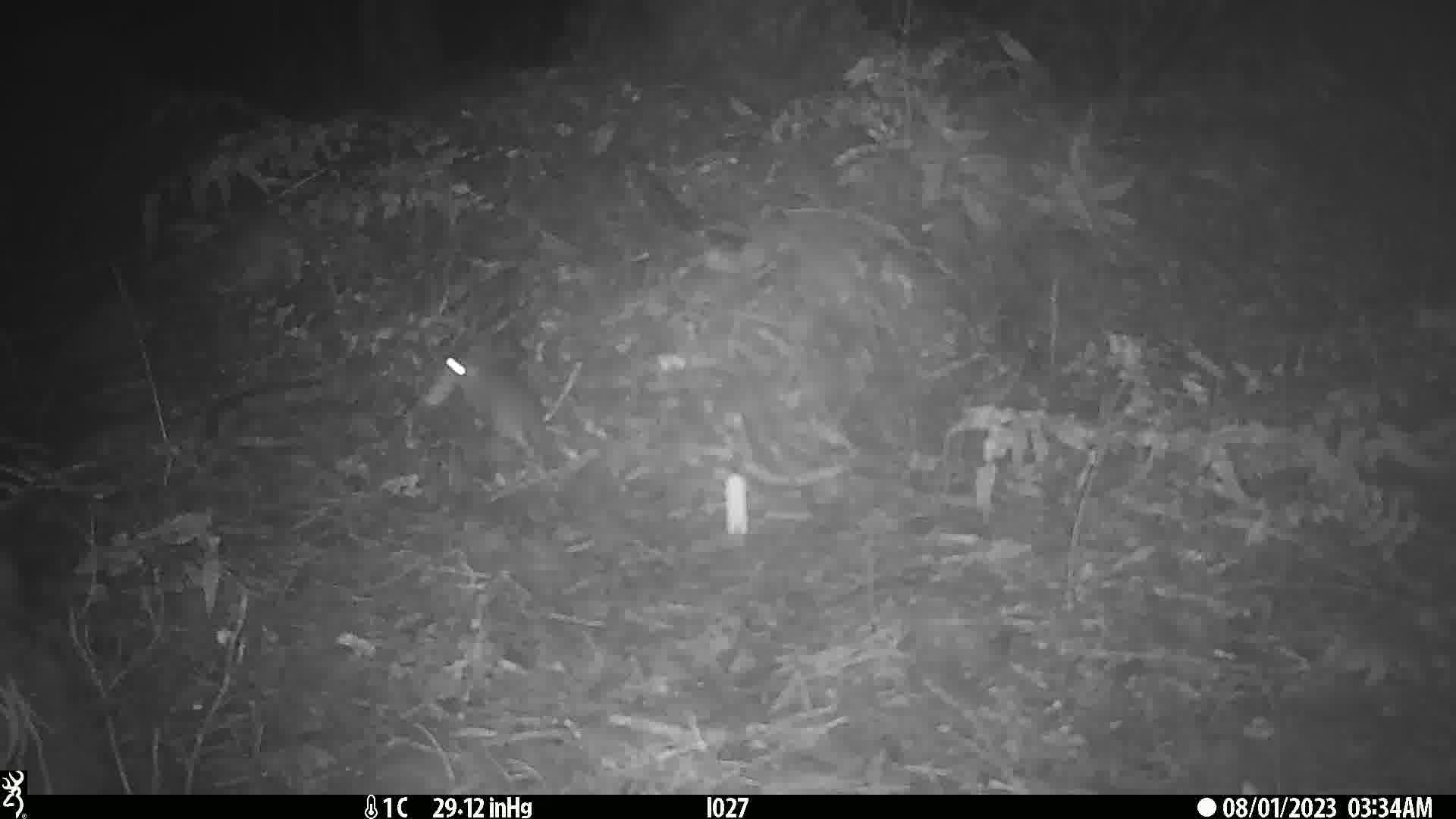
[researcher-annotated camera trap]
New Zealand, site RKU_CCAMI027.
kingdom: Animalia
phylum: Chordata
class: Mammalia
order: Rodentia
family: Muridae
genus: Rattus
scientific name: Rattus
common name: rat